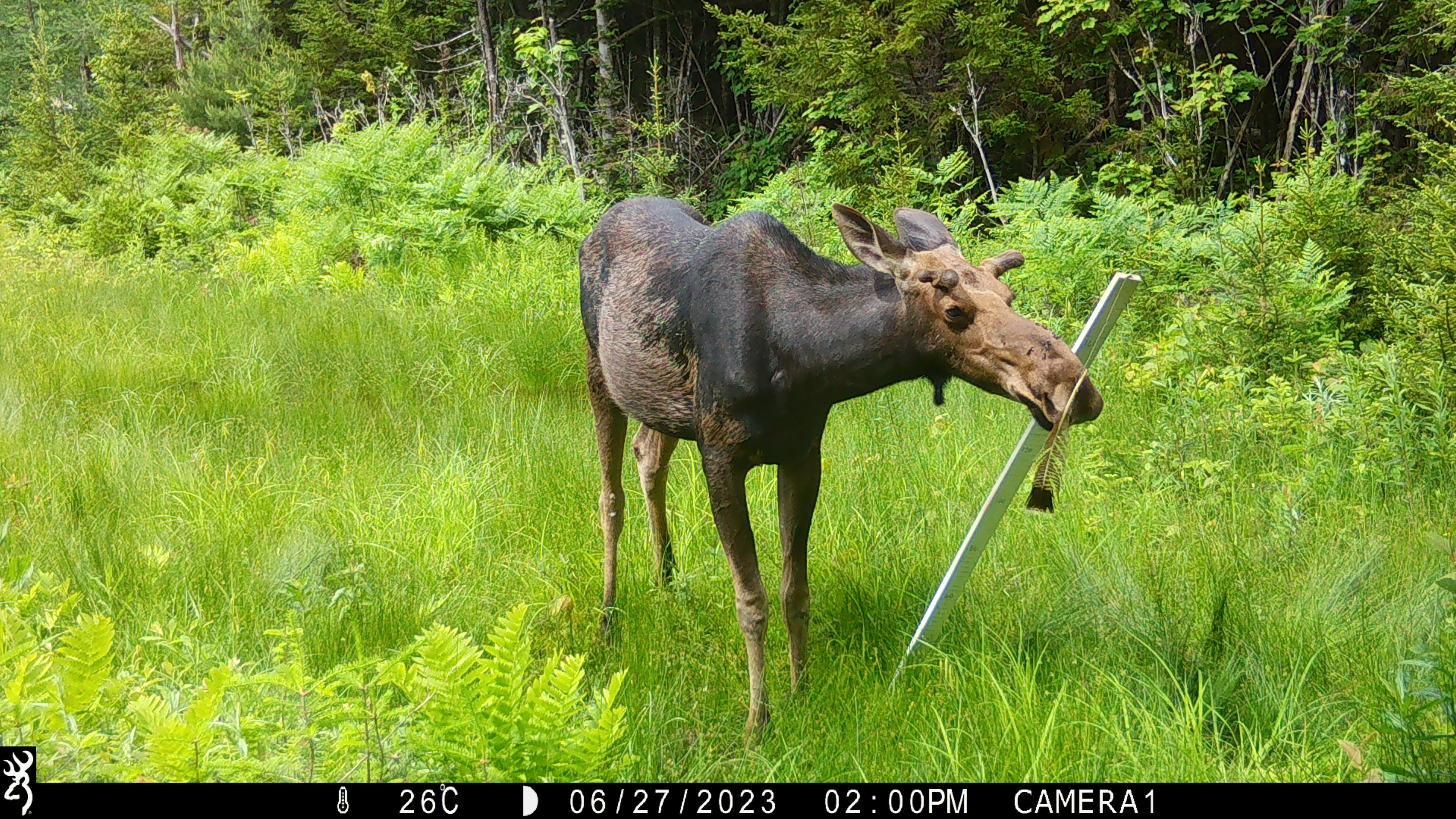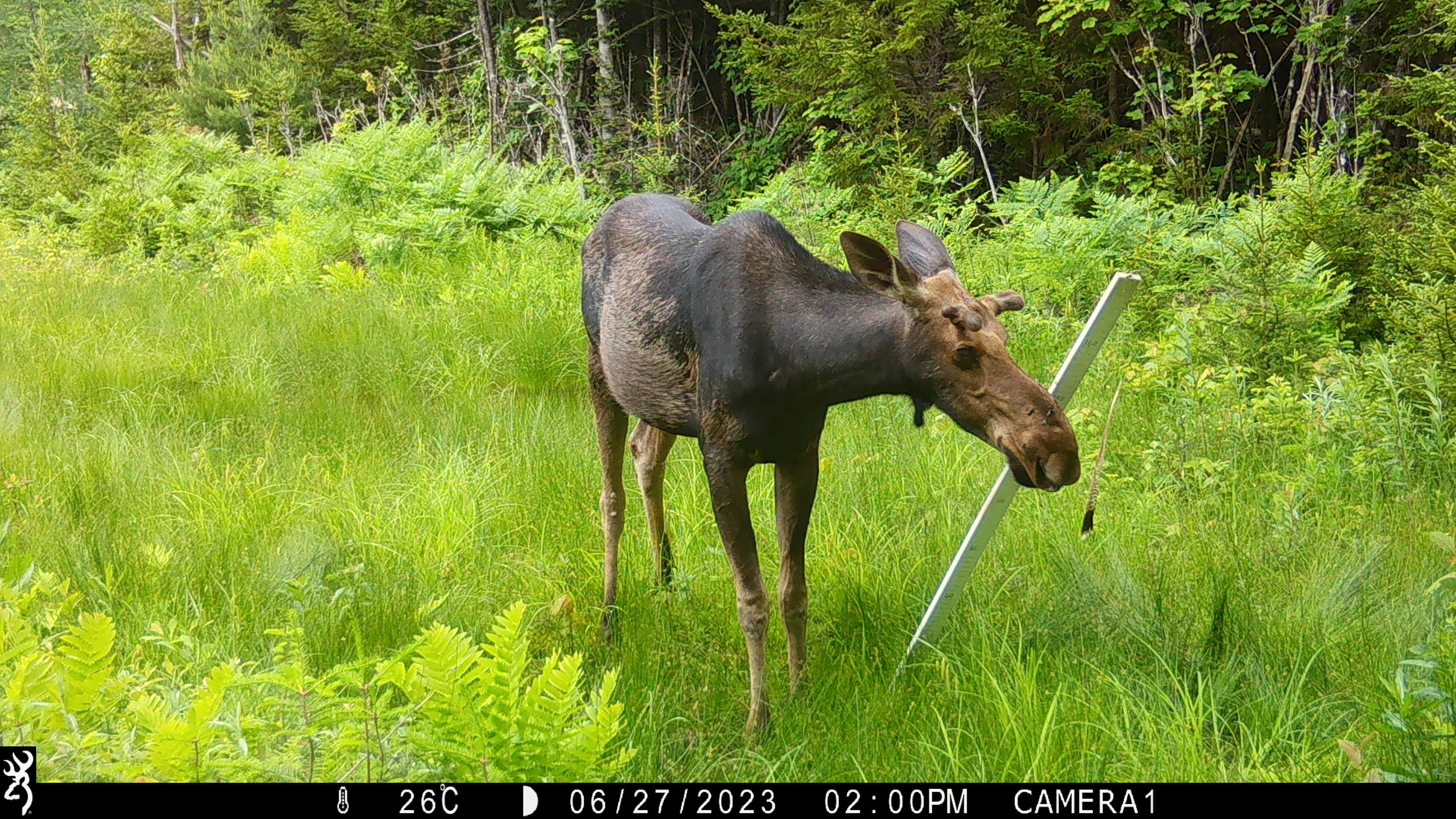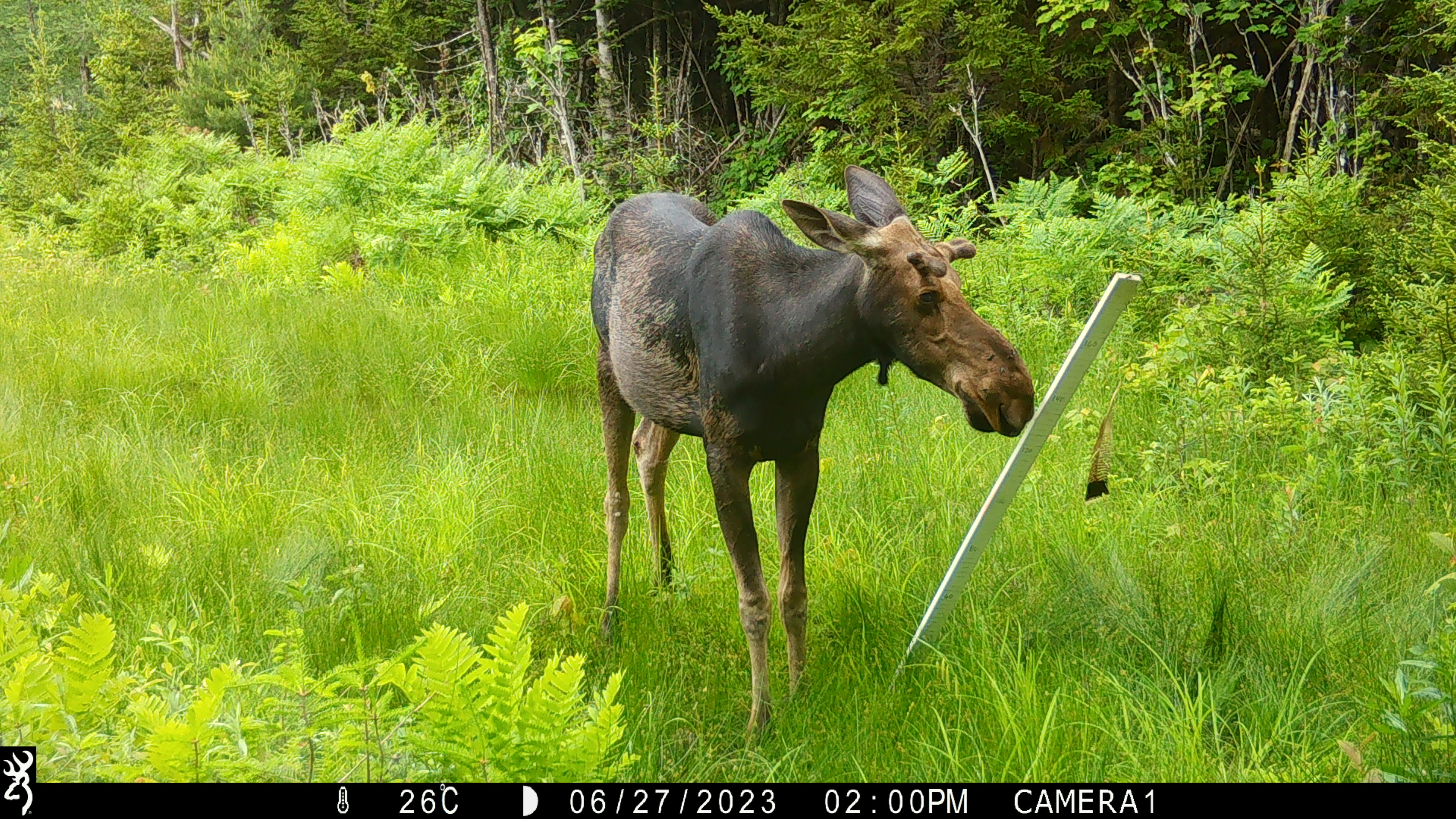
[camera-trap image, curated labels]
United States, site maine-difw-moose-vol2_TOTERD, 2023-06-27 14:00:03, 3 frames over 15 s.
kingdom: Animalia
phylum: Chordata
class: Mammalia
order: Artiodactyla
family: Cervidae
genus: Alces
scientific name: Alces alces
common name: moose